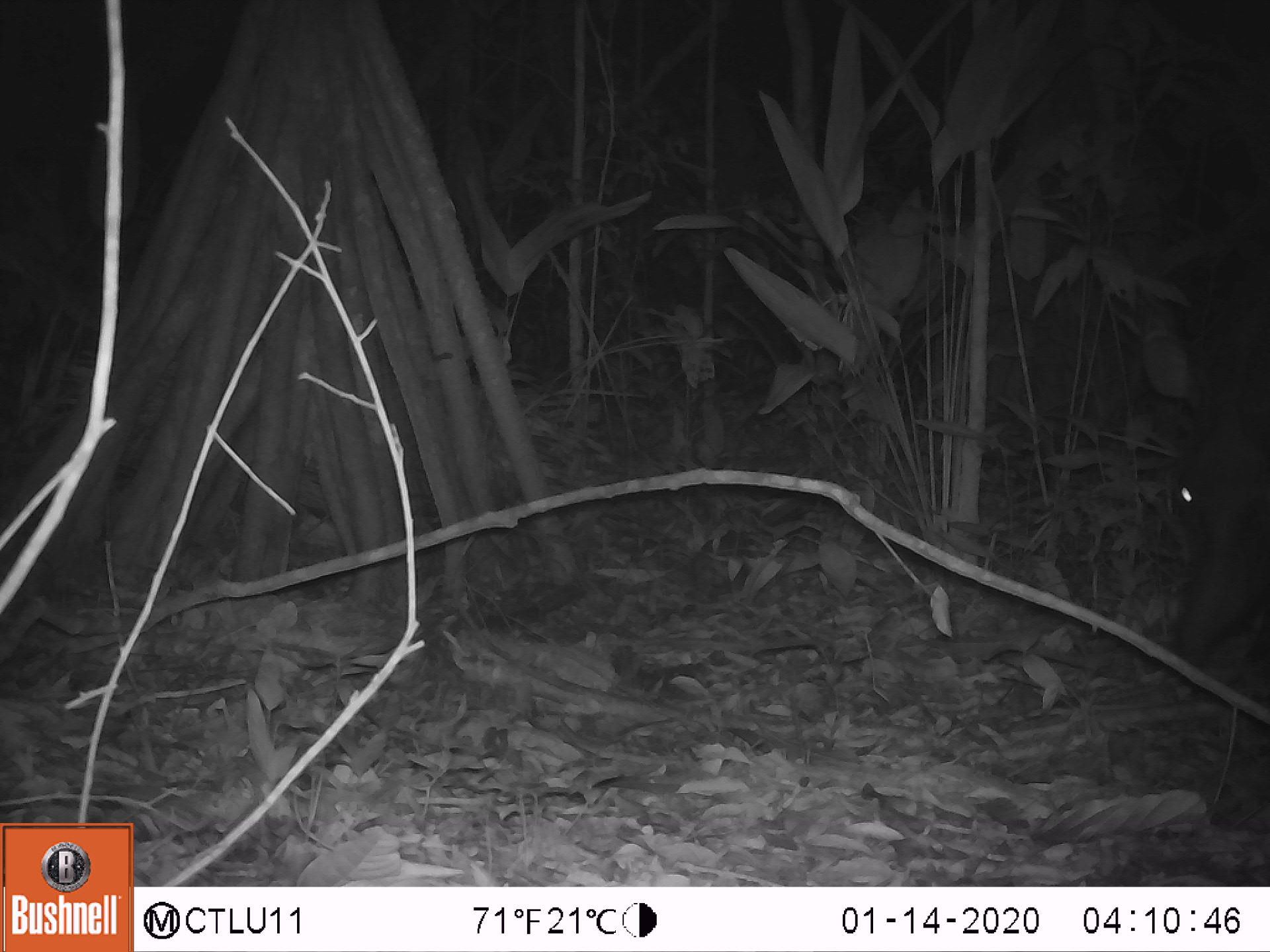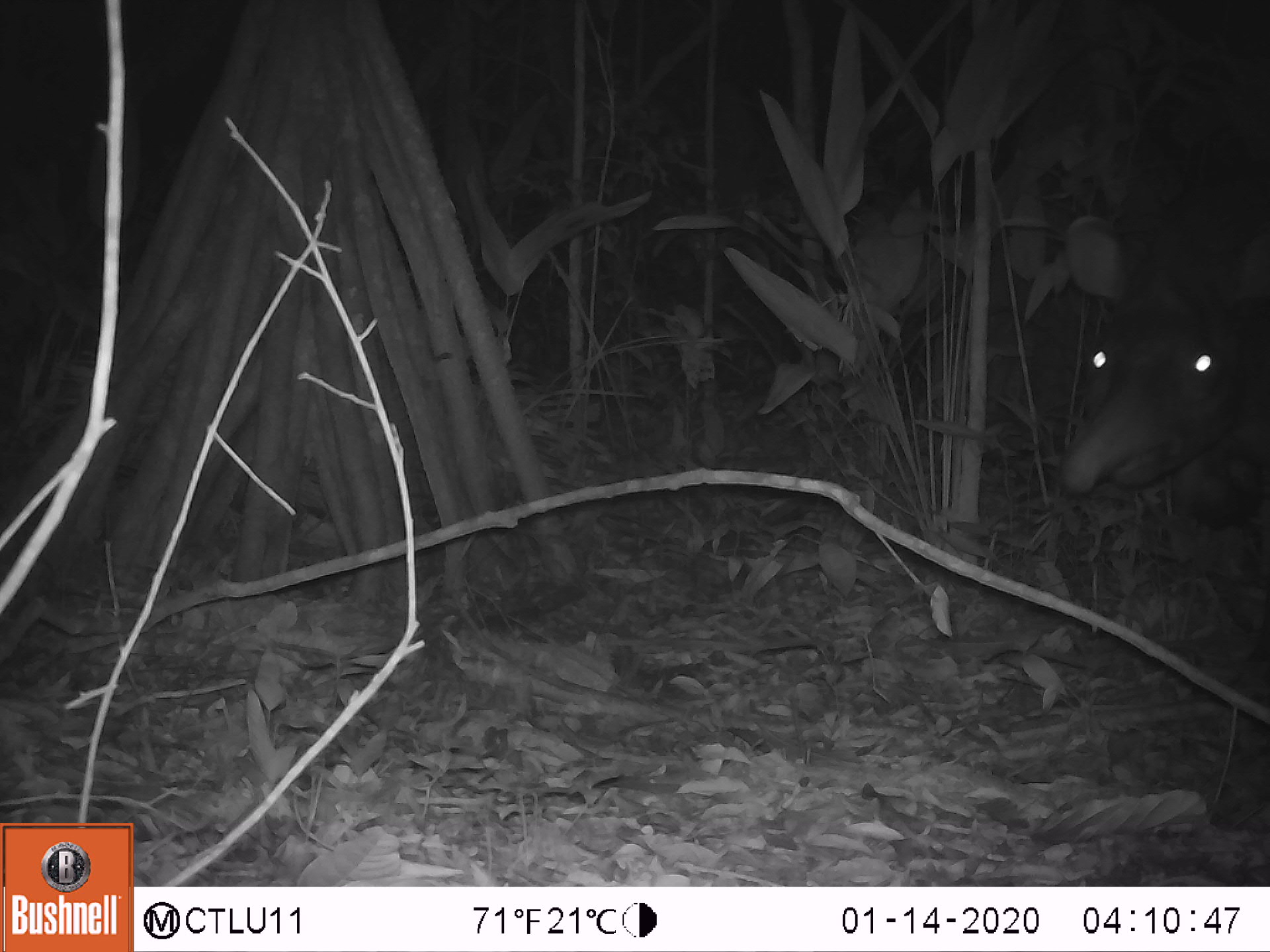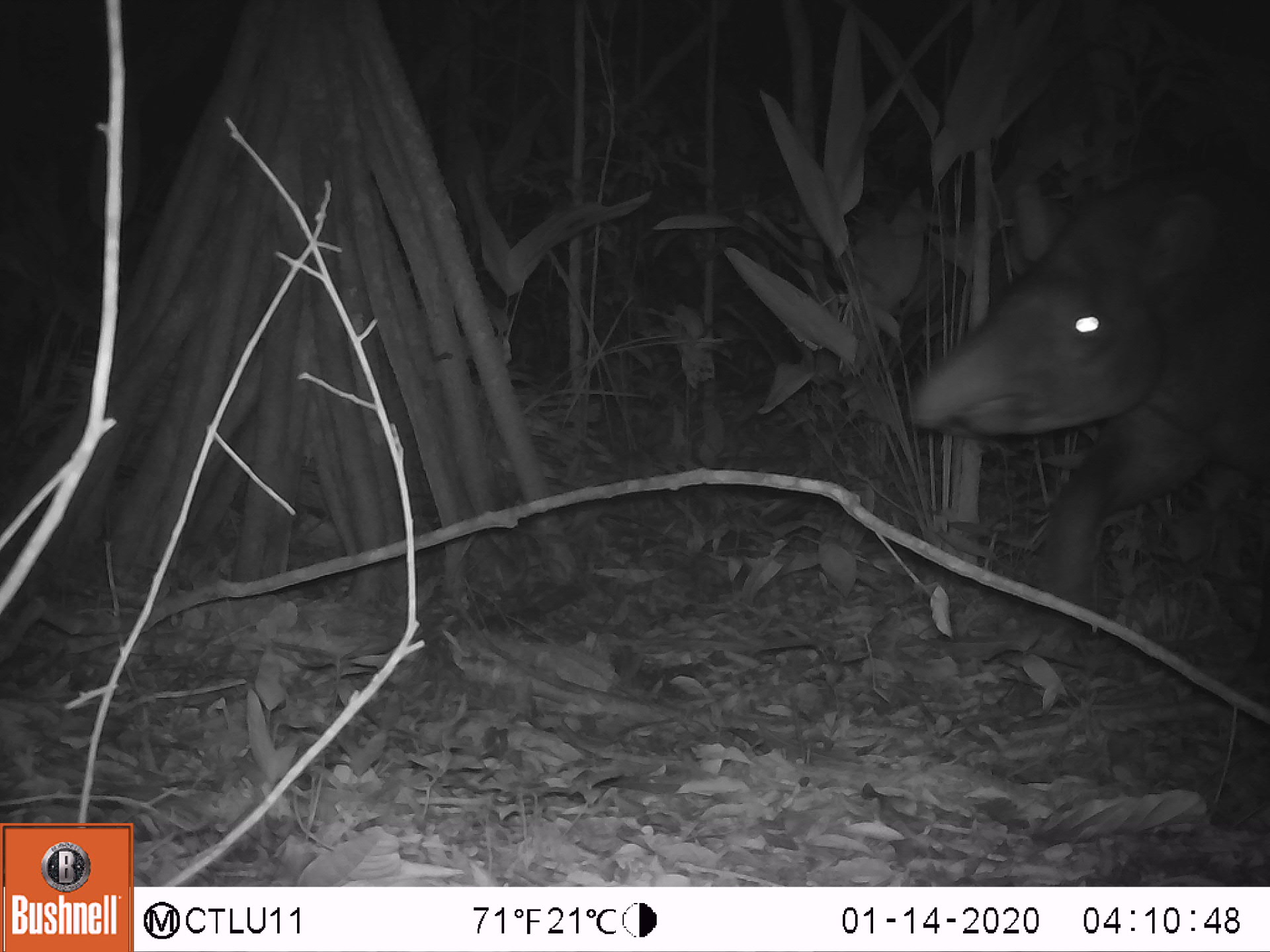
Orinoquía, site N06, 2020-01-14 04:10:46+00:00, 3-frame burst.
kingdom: Animalia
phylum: Chordata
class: Mammalia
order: Perissodactyla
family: Tapiridae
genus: Tapirus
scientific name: Tapirus terrestris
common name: lowland tapir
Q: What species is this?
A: Lowland tapir (Tapirus terrestris).